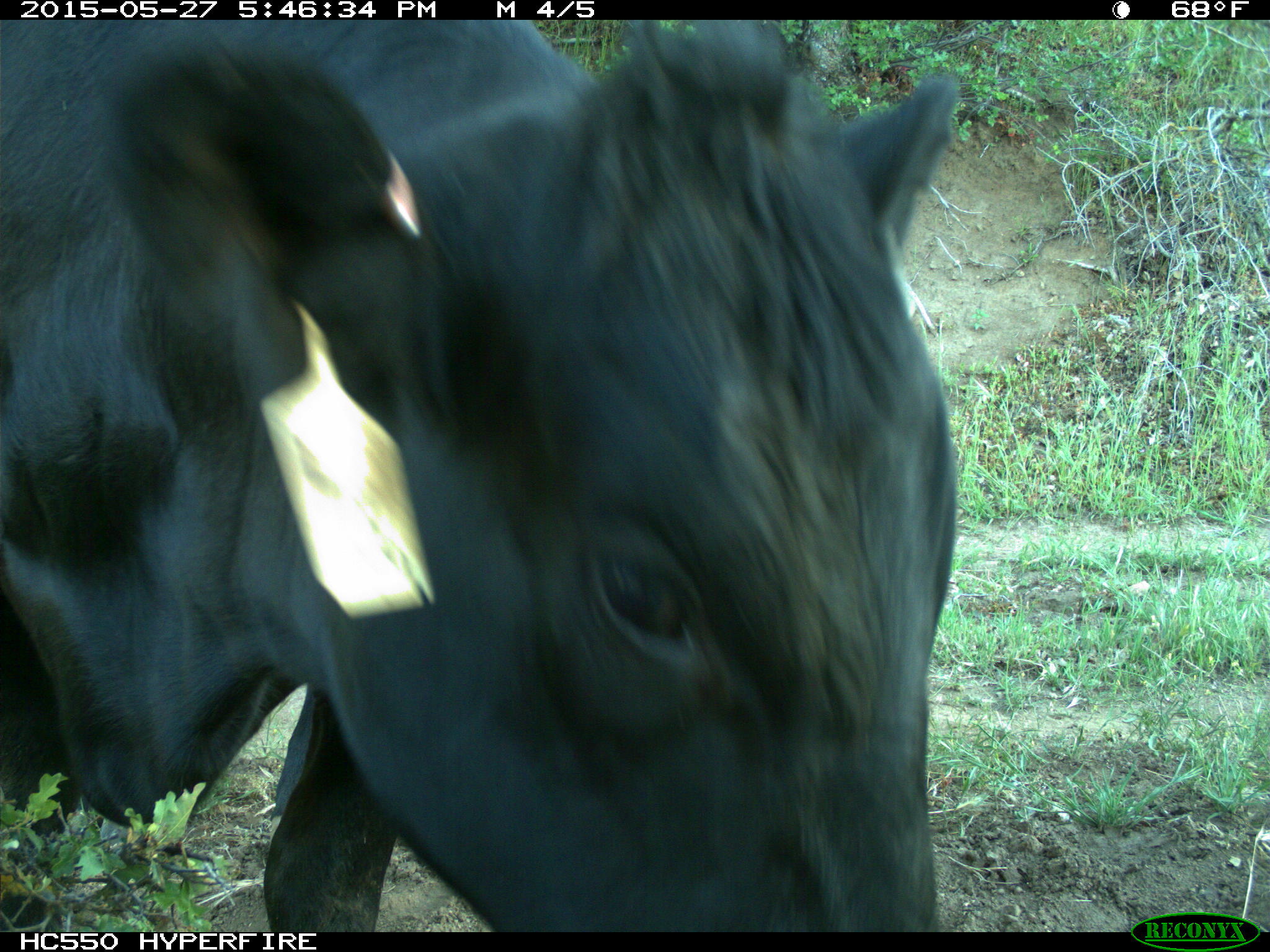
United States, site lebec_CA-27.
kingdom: Animalia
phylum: Chordata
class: Mammalia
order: Artiodactyla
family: Bovidae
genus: Bos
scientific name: Bos taurus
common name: domestic cow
Bos taurus (domestic cow).